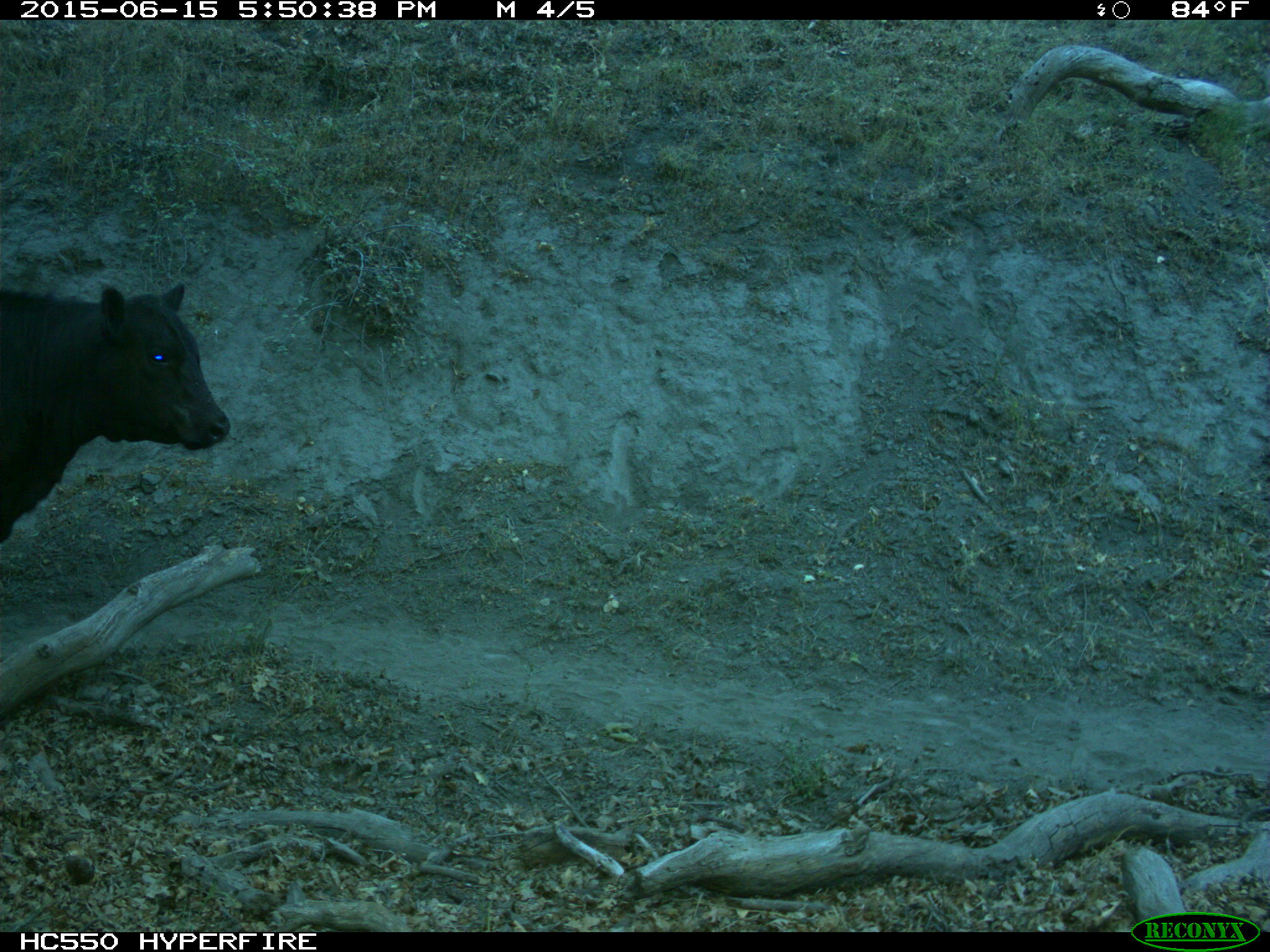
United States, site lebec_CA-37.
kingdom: Animalia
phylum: Chordata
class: Mammalia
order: Artiodactyla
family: Bovidae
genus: Bos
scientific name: Bos taurus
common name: domestic cow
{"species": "Bos taurus (domestic cow)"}